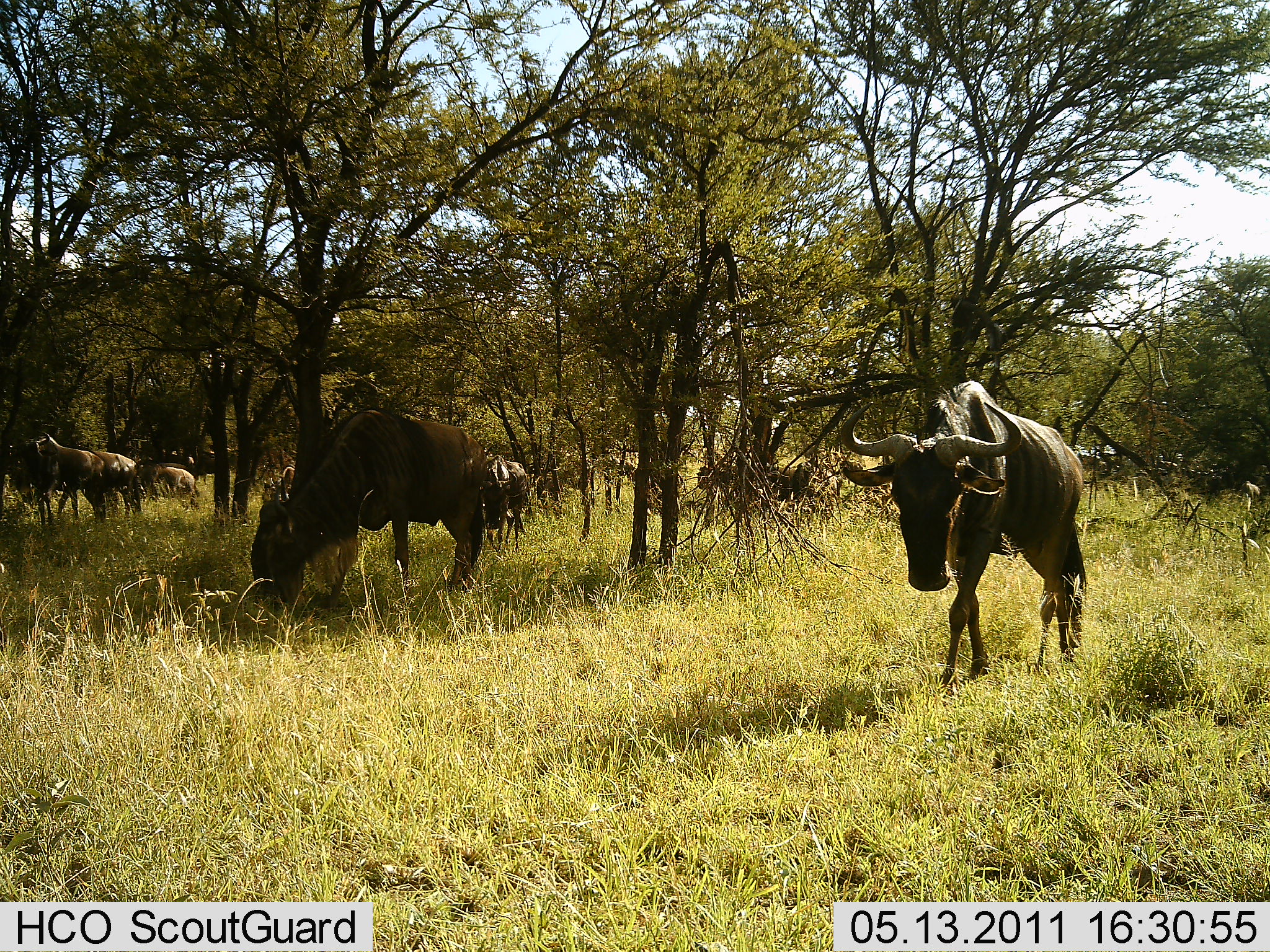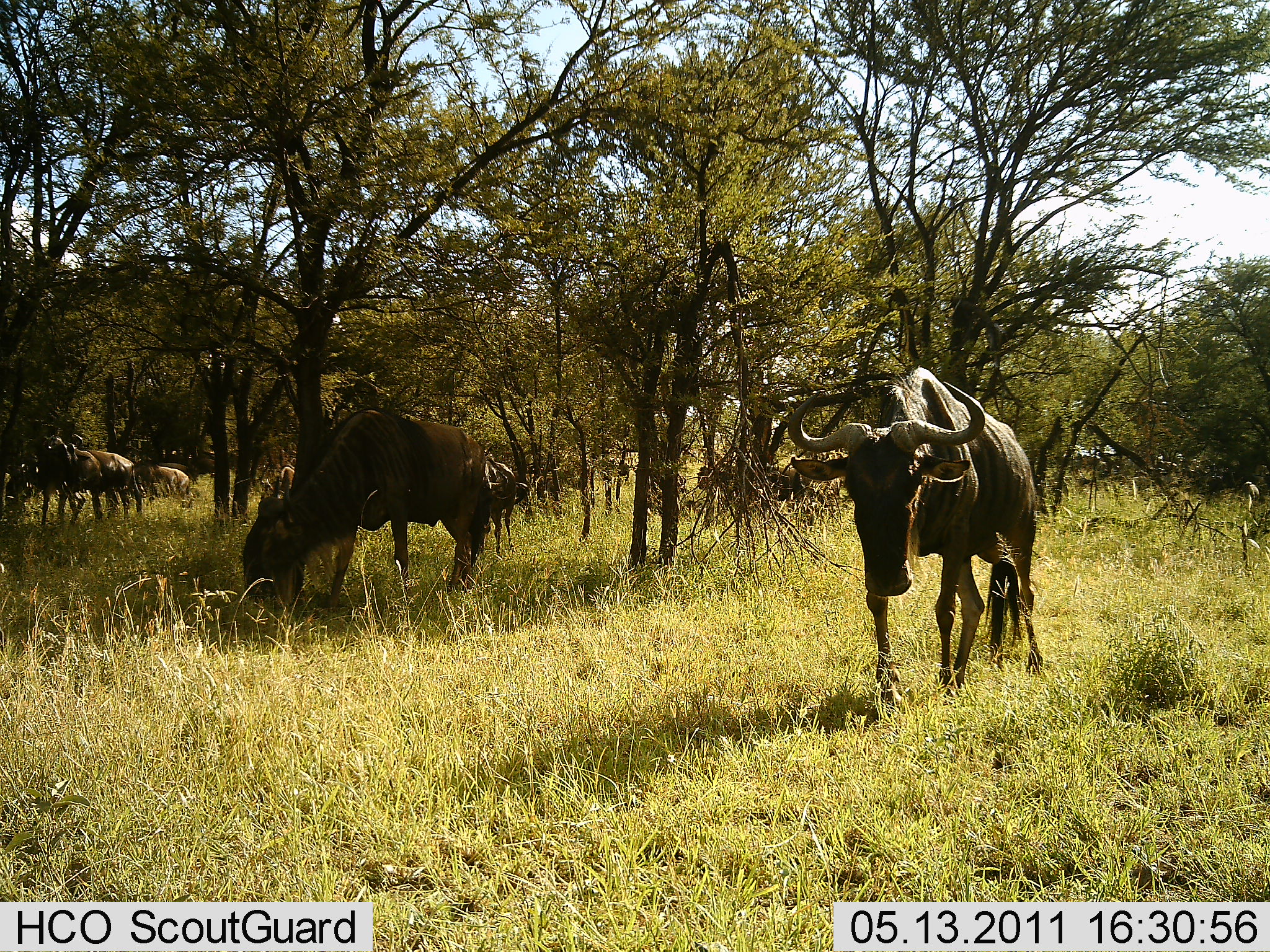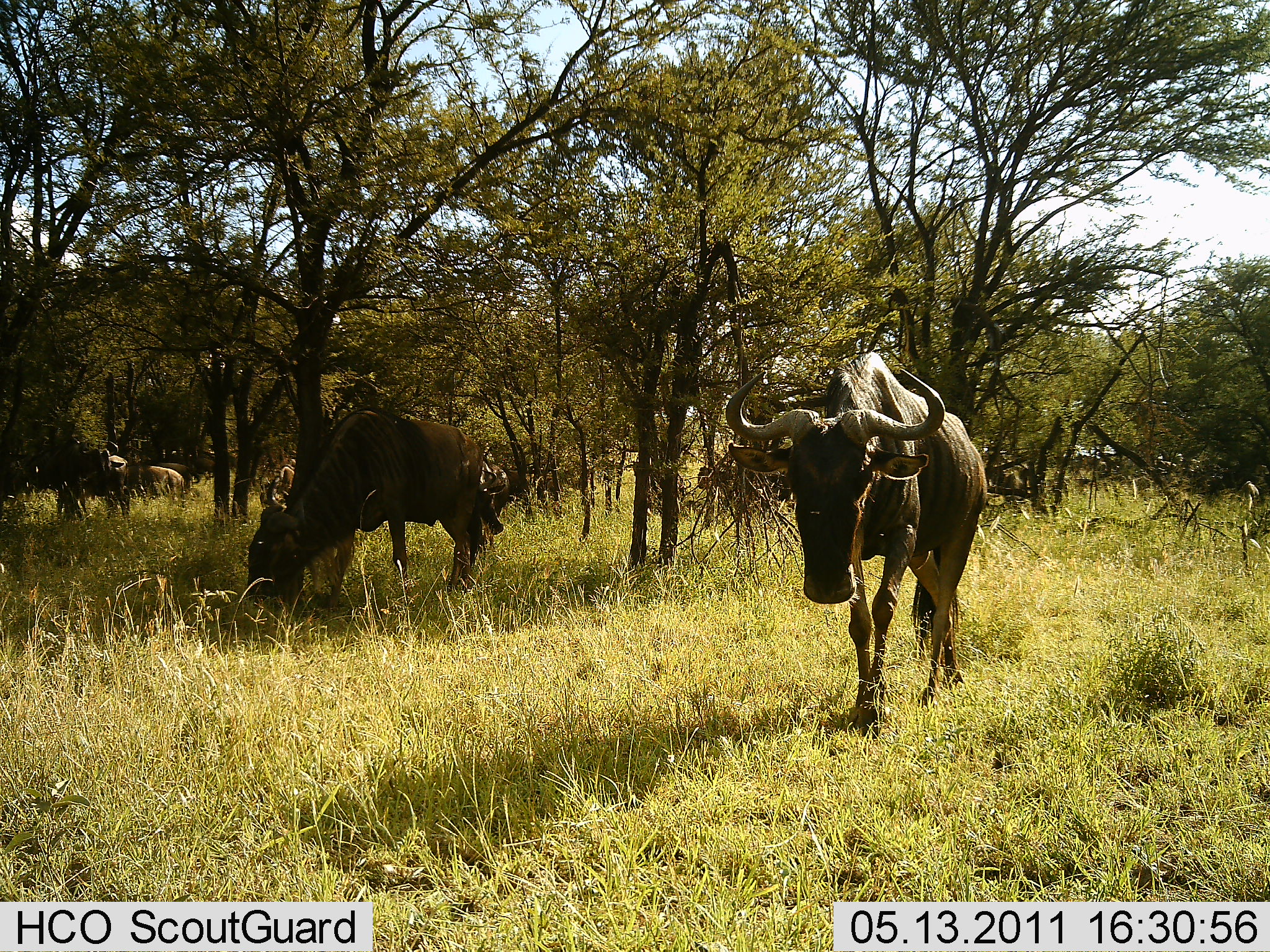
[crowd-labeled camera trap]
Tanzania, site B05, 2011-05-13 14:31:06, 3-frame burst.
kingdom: Animalia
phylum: Chordata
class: Mammalia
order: Artiodactyla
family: Bovidae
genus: Connochaetes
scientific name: Connochaetes taurinus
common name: blue wildebeest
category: wildebeest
Wildebeest (blue wildebeest) (Connochaetes taurinus), count 7. Behavior (volunteer vote fractions): standing 50%, resting 0%, moving 70%, interacting 0%. Young present (vote fraction): 0%. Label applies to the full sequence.